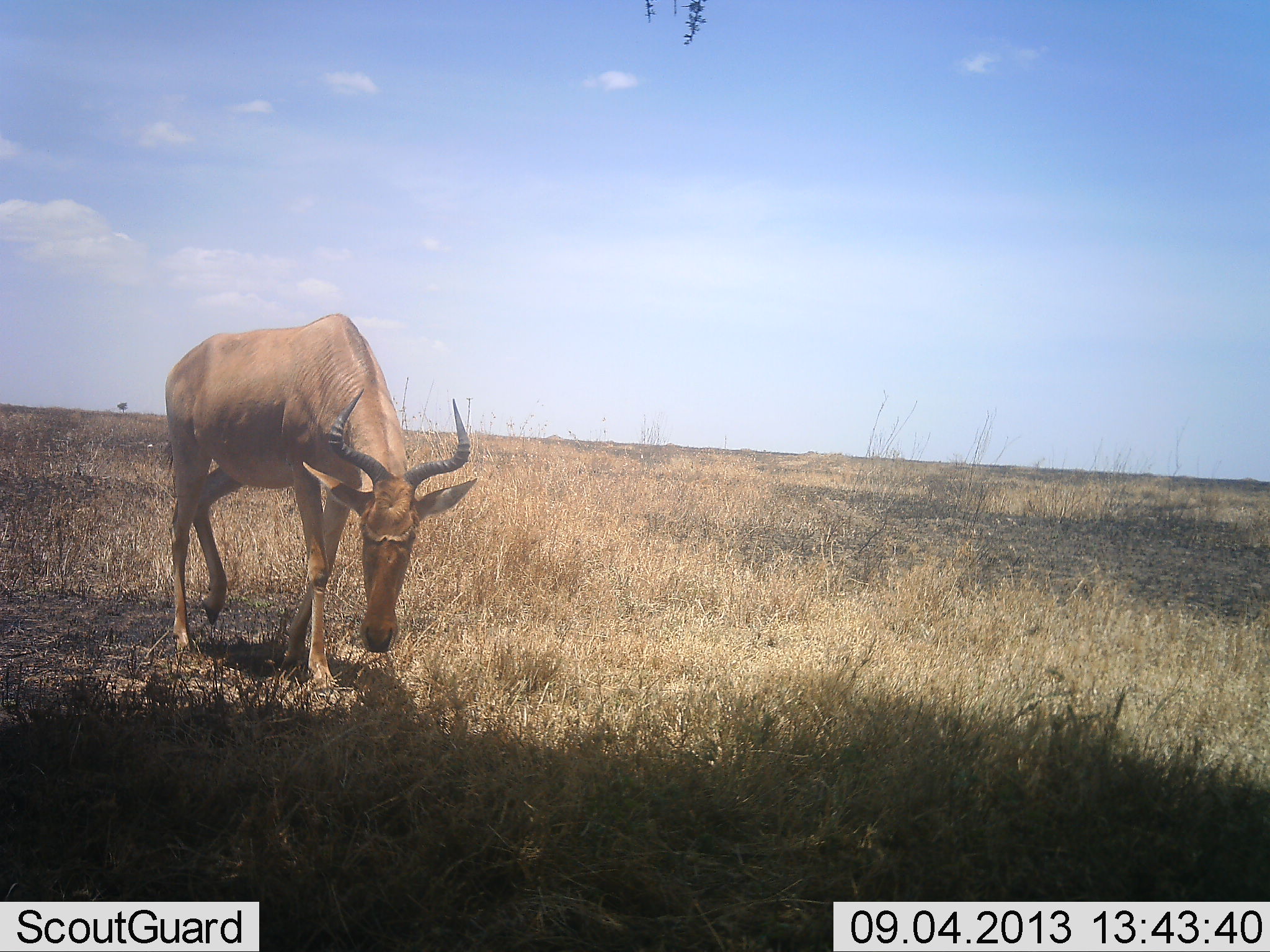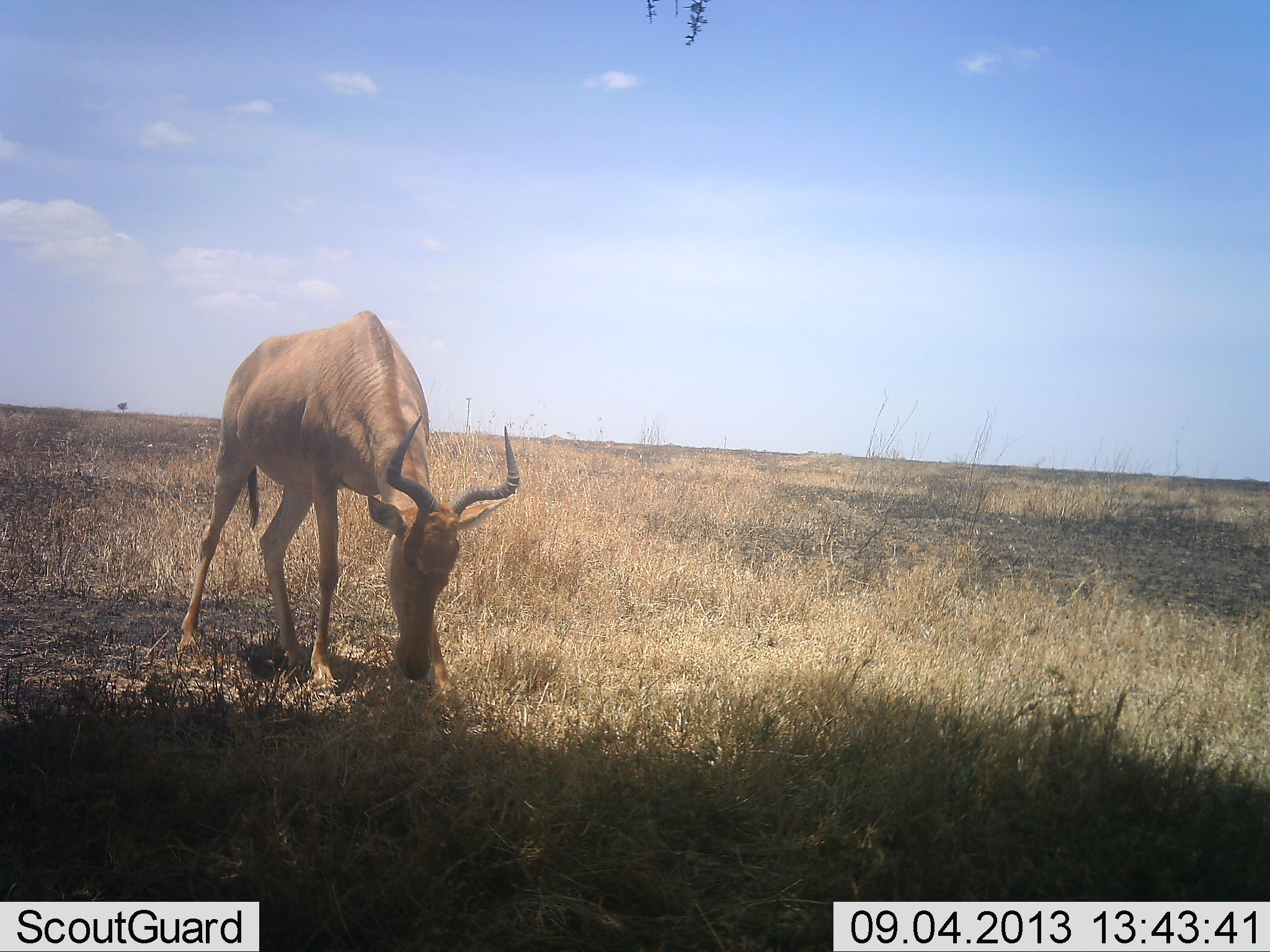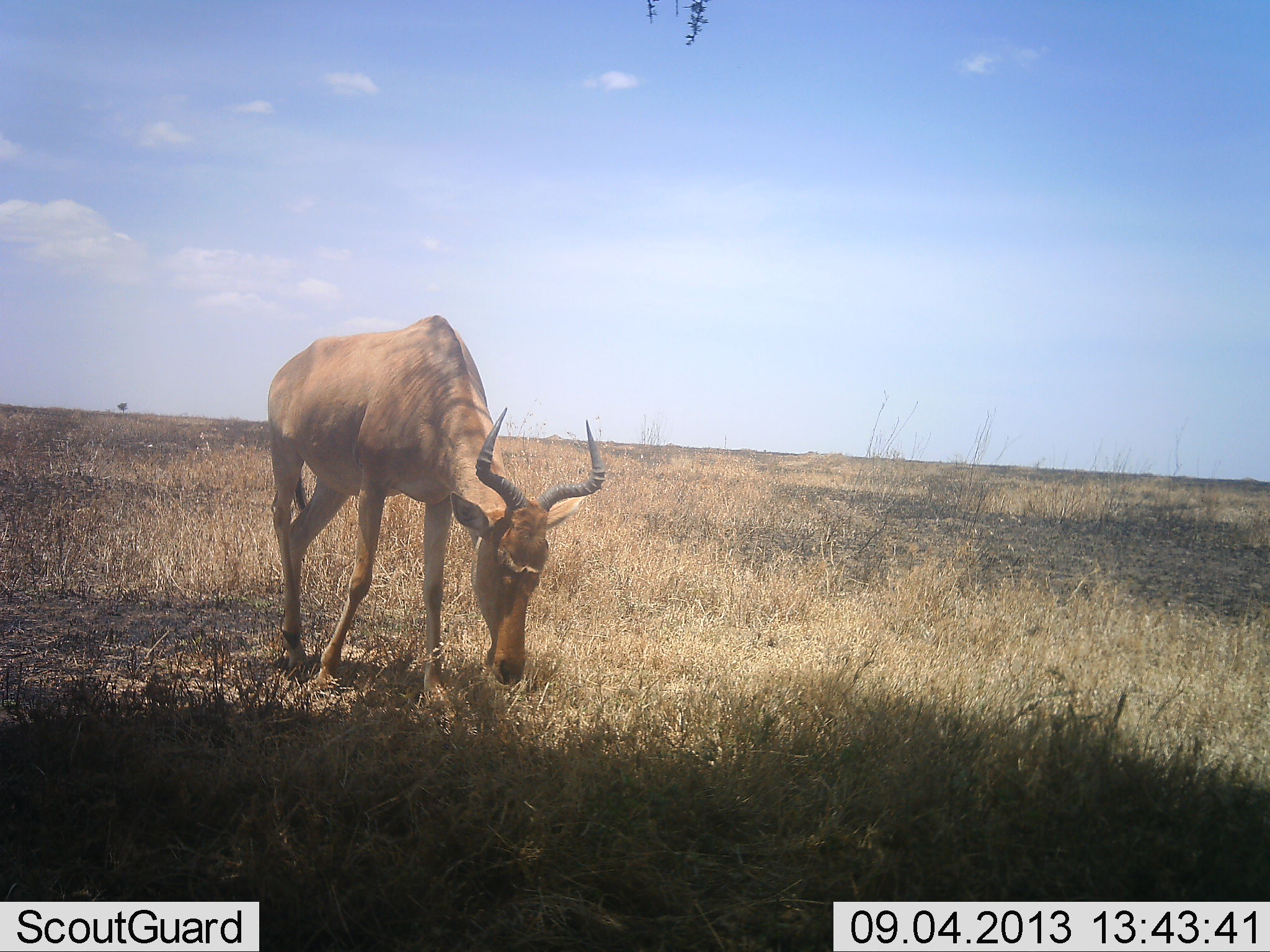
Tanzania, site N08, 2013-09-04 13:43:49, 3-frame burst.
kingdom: Animalia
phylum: Chordata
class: Mammalia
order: Artiodactyla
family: Bovidae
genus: Alcelaphus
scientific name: Alcelaphus buselaphus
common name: hartebeest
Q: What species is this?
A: Hartebeest (Alcelaphus buselaphus).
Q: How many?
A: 1.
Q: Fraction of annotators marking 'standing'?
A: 0%.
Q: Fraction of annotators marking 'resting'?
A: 0%.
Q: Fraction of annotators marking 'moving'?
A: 20%.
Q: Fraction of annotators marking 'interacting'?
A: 0%.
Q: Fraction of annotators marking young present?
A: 0%.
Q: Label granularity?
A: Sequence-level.